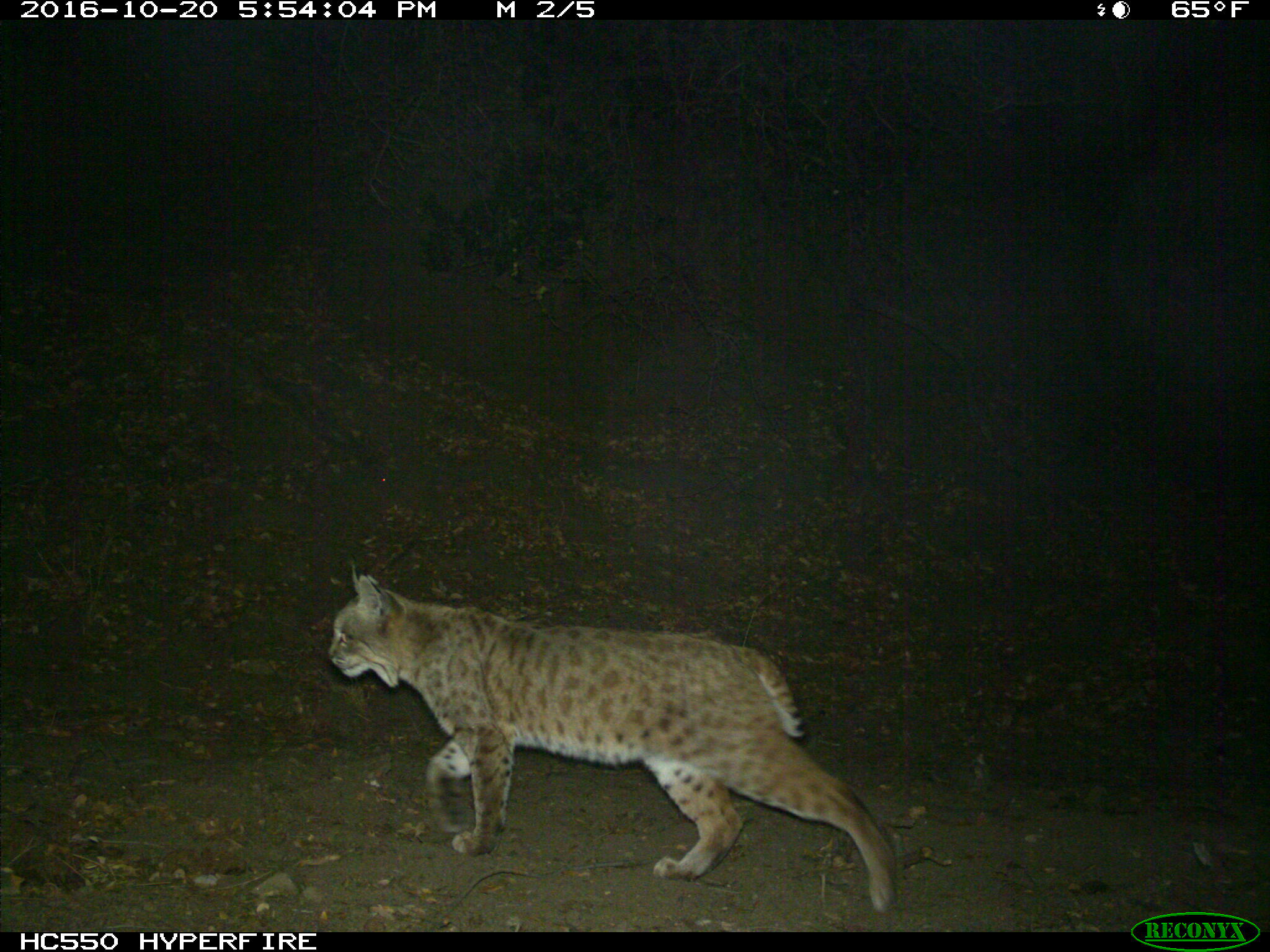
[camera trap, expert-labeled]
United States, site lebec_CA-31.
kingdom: Animalia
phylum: Chordata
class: Mammalia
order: Carnivora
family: Felidae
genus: Lynx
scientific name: Lynx rufus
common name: bobcat